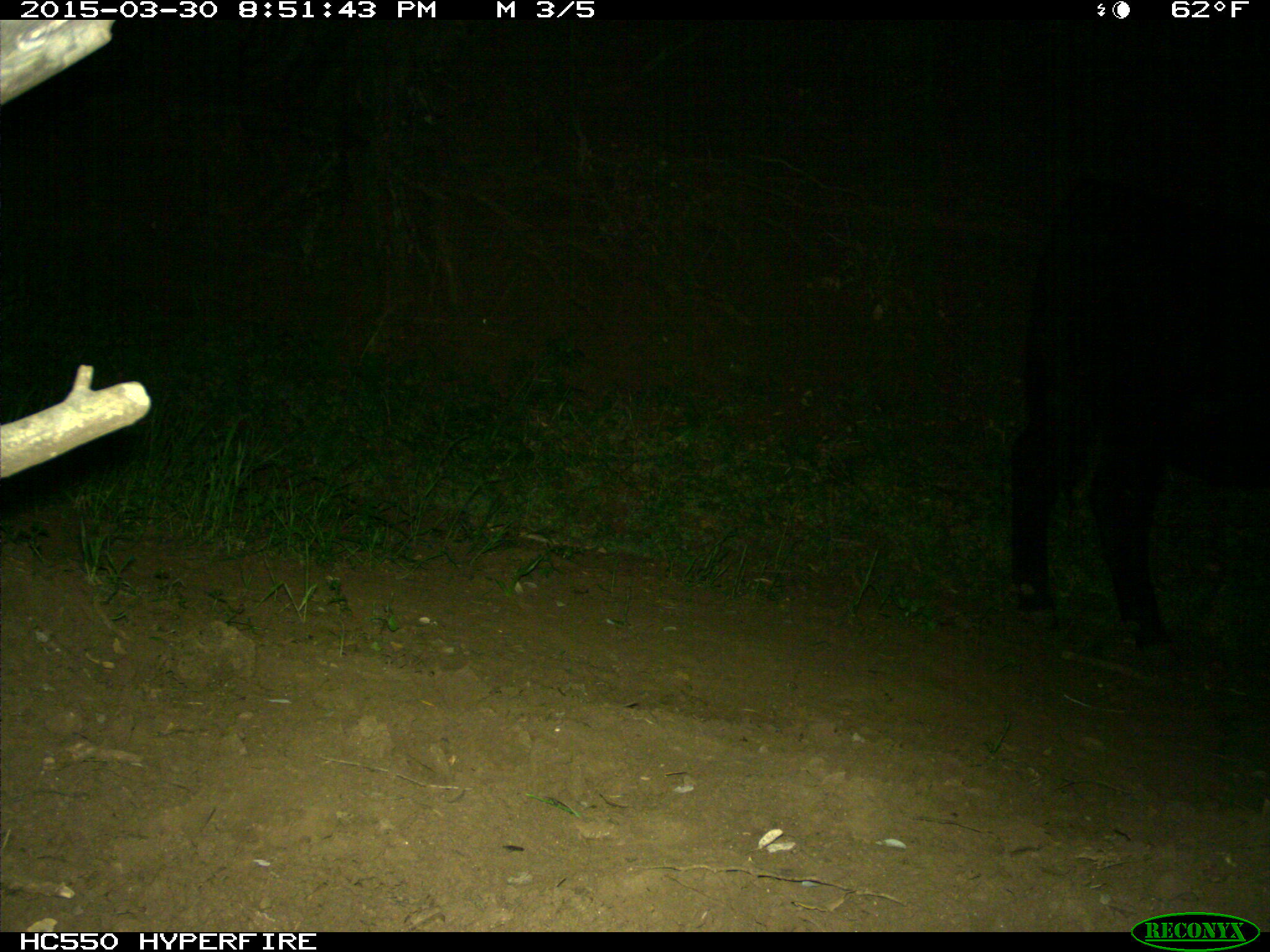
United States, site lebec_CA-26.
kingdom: Animalia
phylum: Chordata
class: Mammalia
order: Artiodactyla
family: Bovidae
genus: Bos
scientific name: Bos taurus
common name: domestic cow